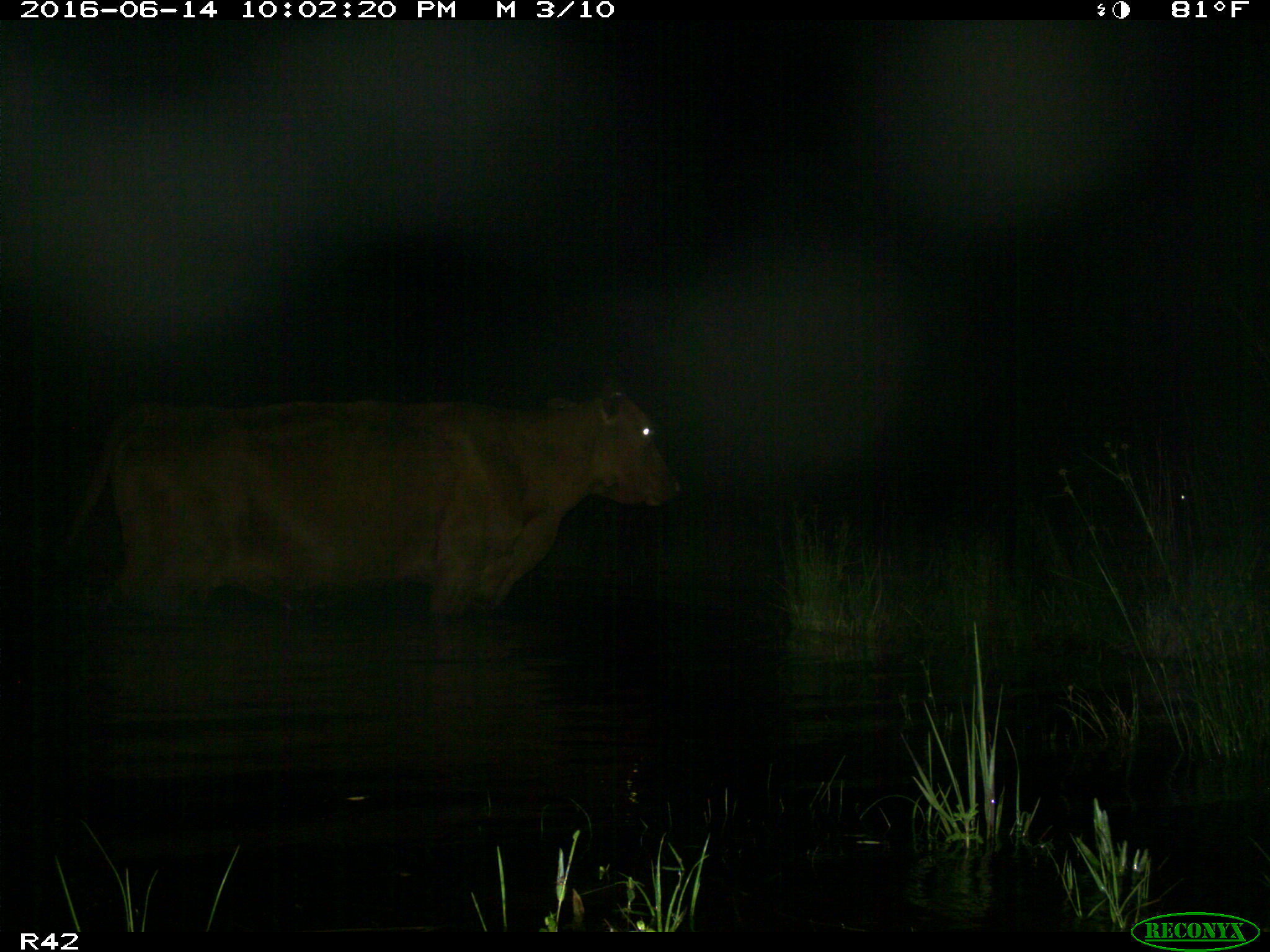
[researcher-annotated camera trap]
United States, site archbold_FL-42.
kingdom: Animalia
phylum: Chordata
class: Mammalia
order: Artiodactyla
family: Bovidae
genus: Bos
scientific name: Bos taurus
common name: domestic cow